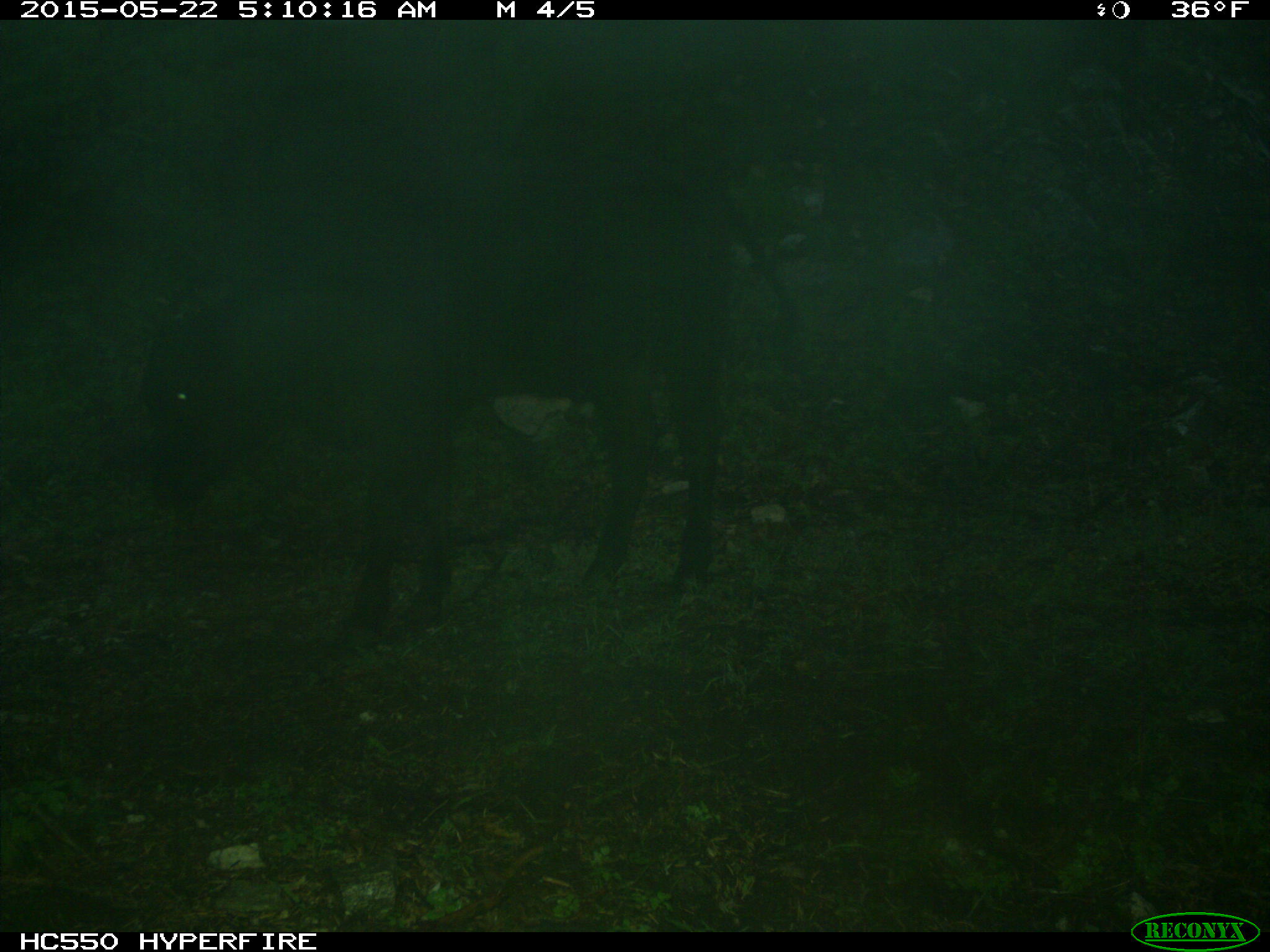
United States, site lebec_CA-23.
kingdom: Animalia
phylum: Chordata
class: Mammalia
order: Artiodactyla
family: Bovidae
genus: Bos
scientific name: Bos taurus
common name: domestic cow